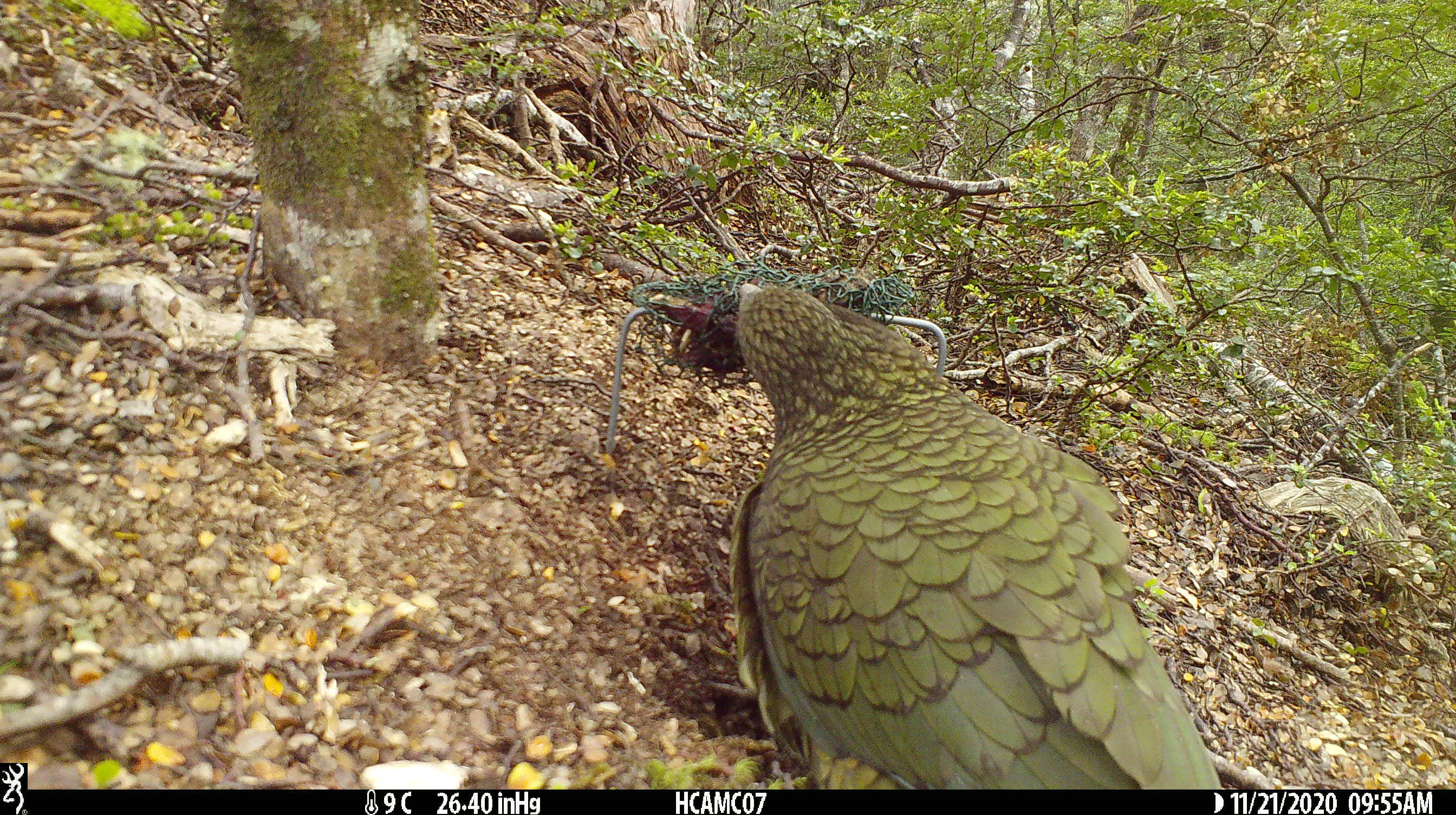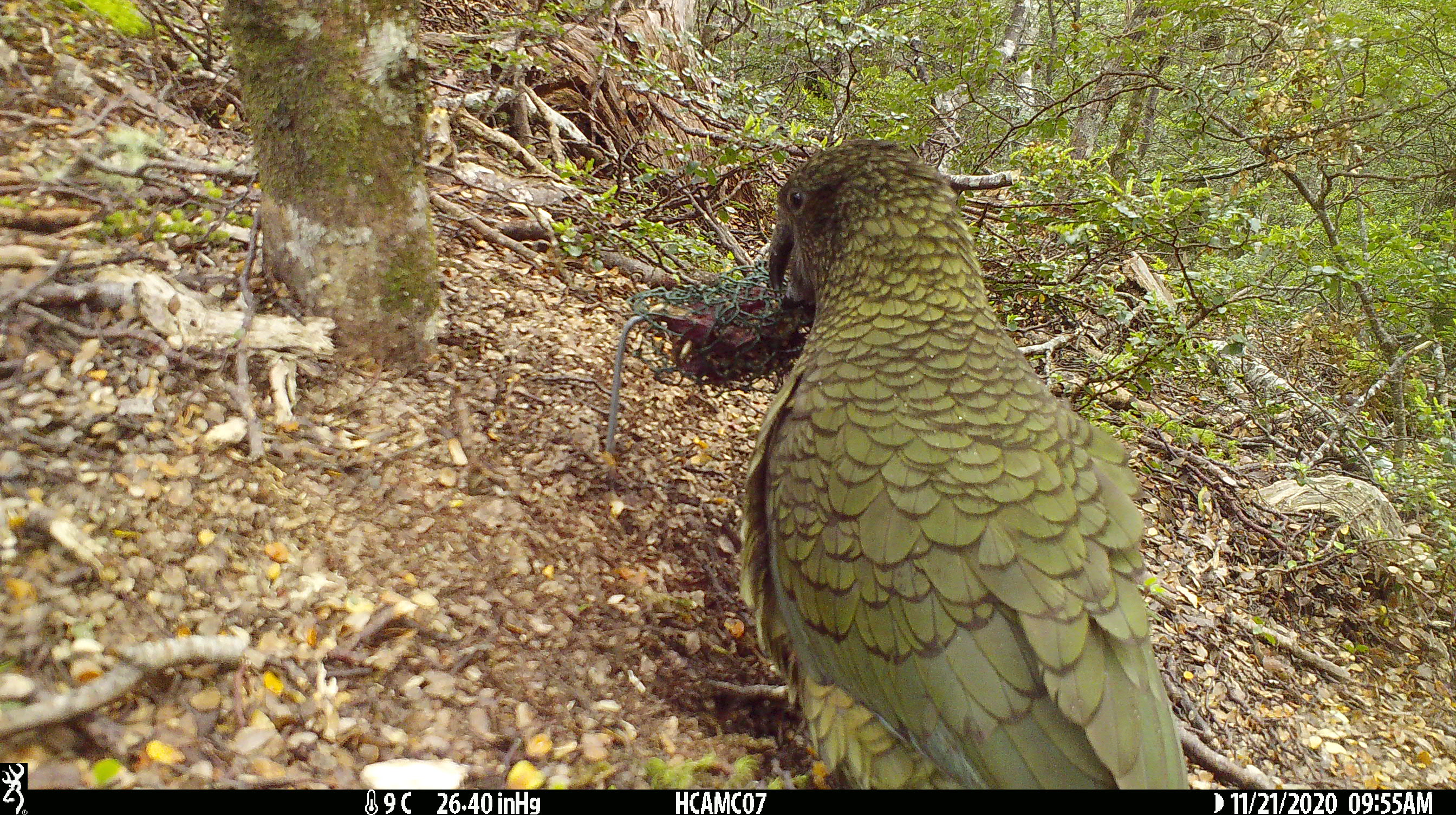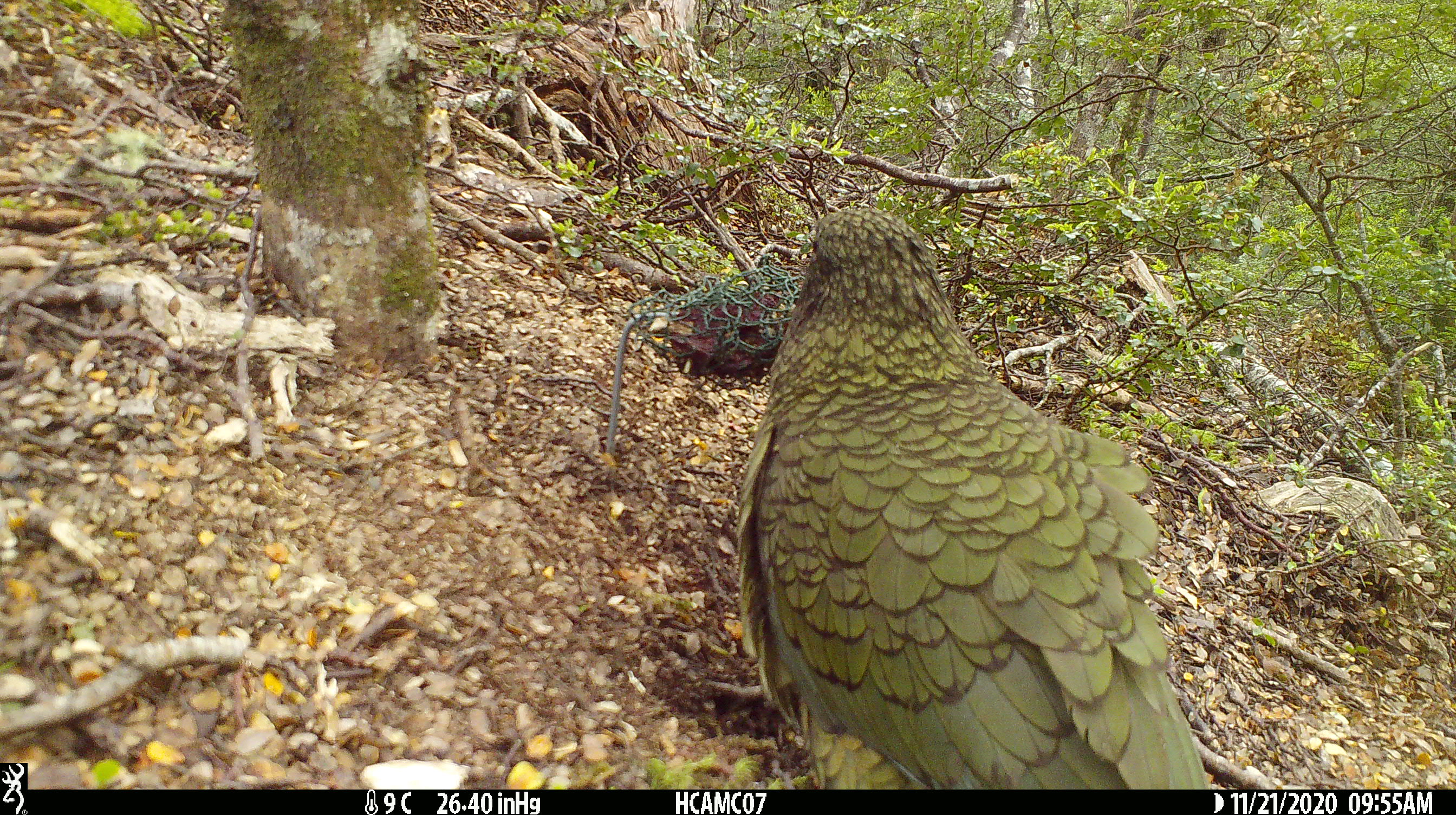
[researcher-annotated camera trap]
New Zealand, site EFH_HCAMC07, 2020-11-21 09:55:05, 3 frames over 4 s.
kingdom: Animalia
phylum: Chordata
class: Aves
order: Psittaciformes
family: Strigopidae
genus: Nestor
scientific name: Nestor notabilis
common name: kea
Kea (Nestor notabilis).